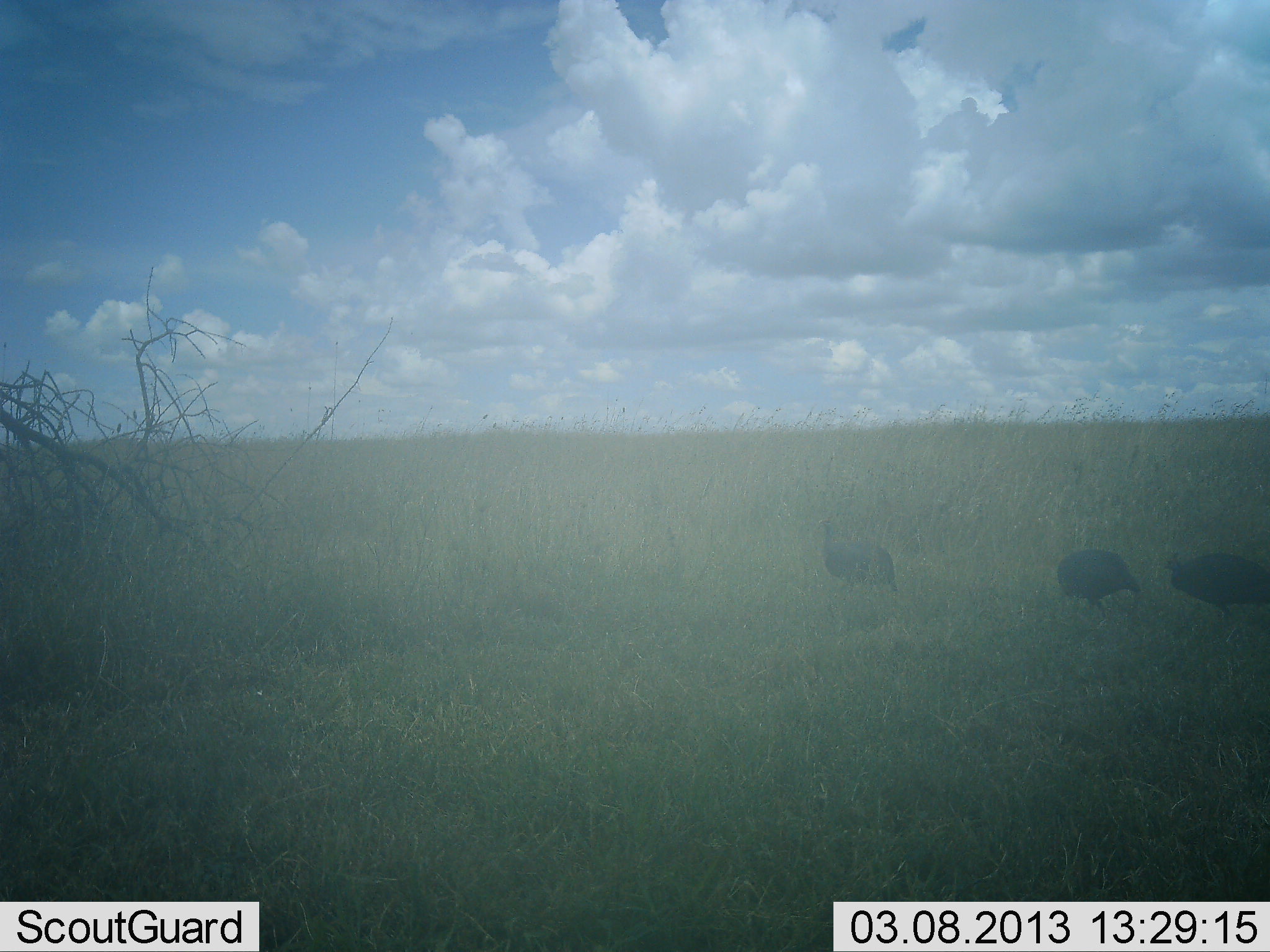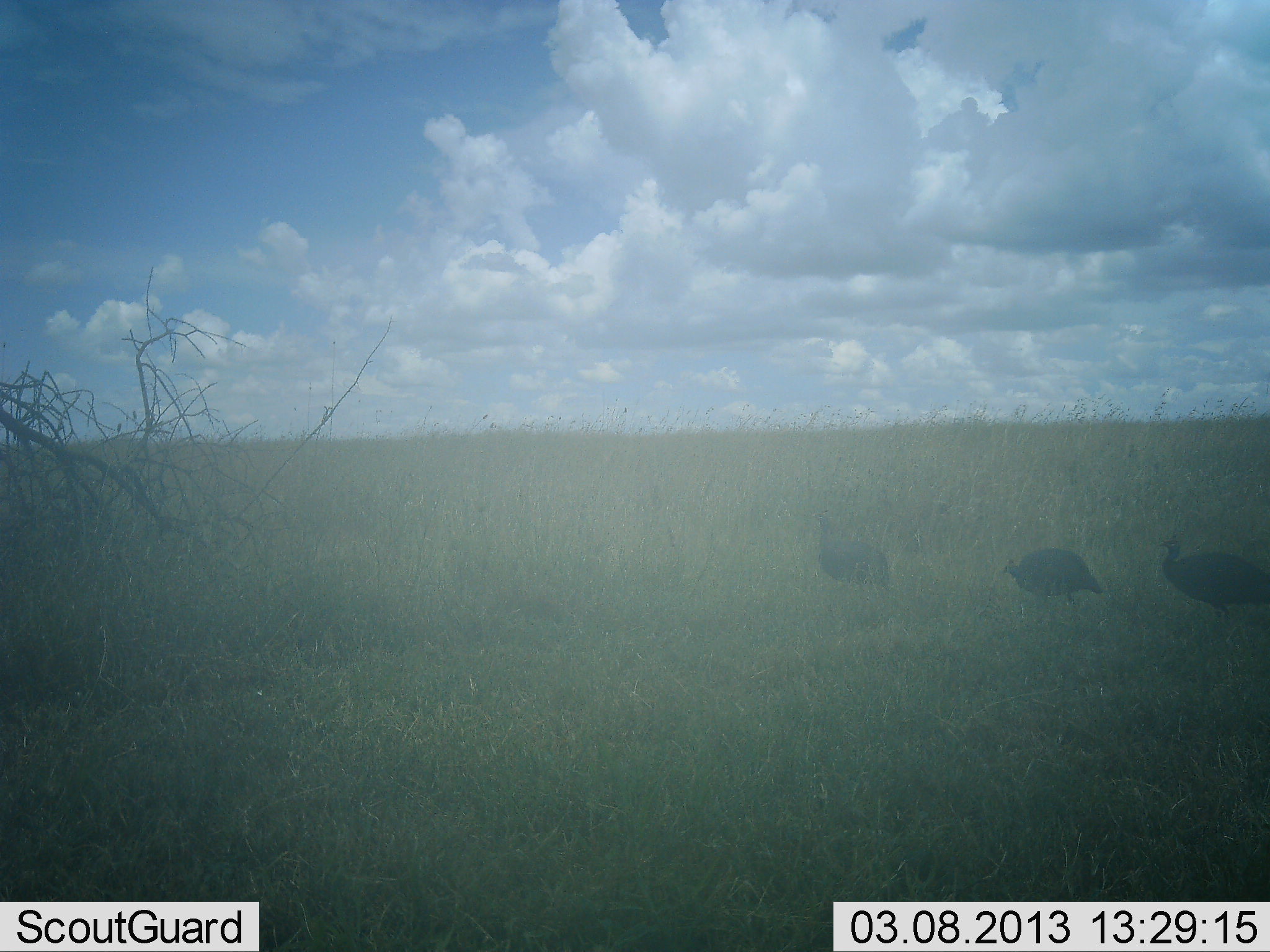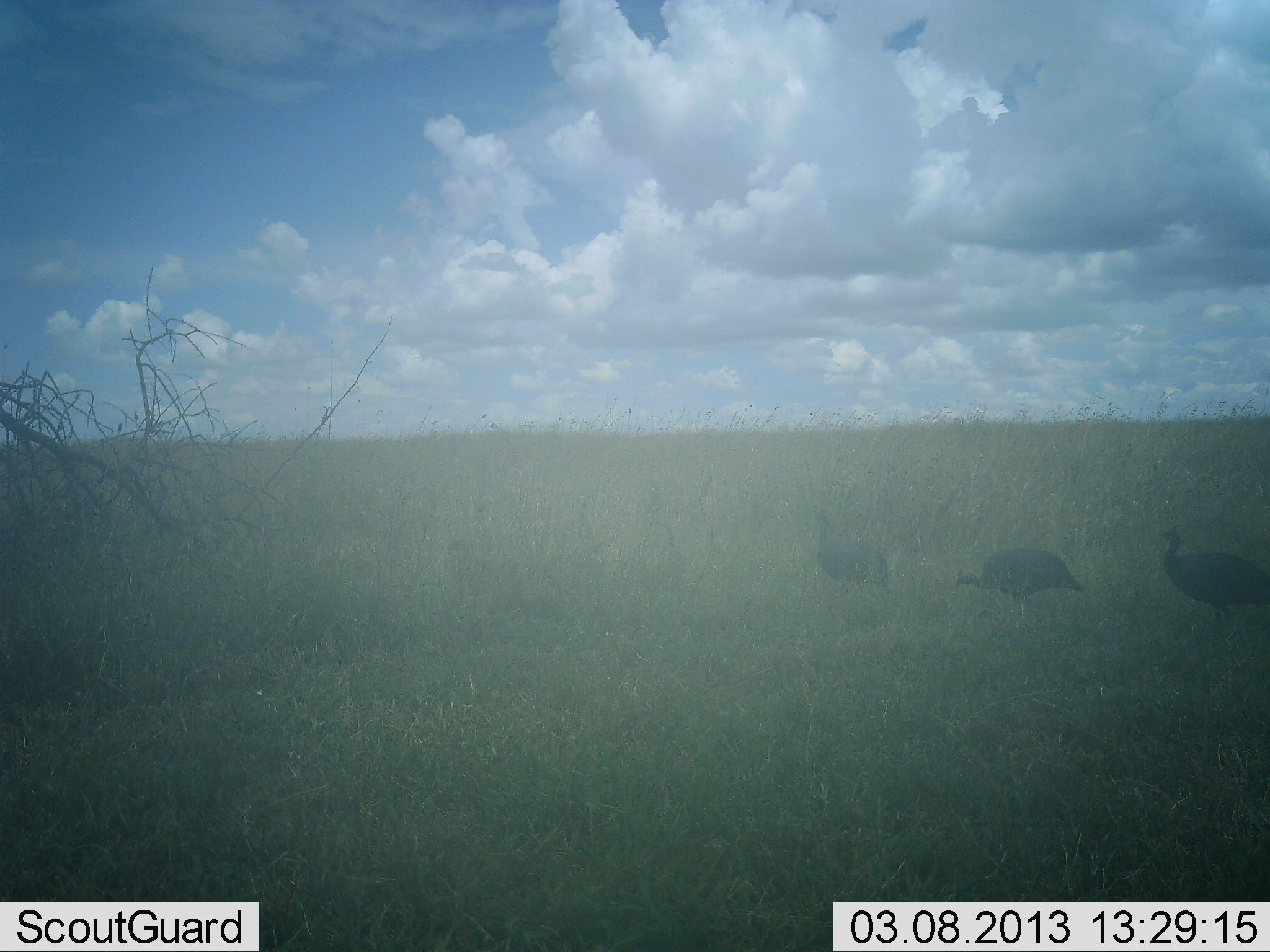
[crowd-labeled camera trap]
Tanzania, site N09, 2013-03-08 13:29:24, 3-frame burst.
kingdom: Animalia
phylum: Chordata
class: Aves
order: Galliformes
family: Numididae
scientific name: Numididae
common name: guinea fowl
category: guineafowl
Guineafowl (guinea fowl) (Numididae), count 3. Behavior (volunteer vote fractions): standing 32%, resting 0%, moving 79%, interacting 0%. Young present (vote fraction): 0%. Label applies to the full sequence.